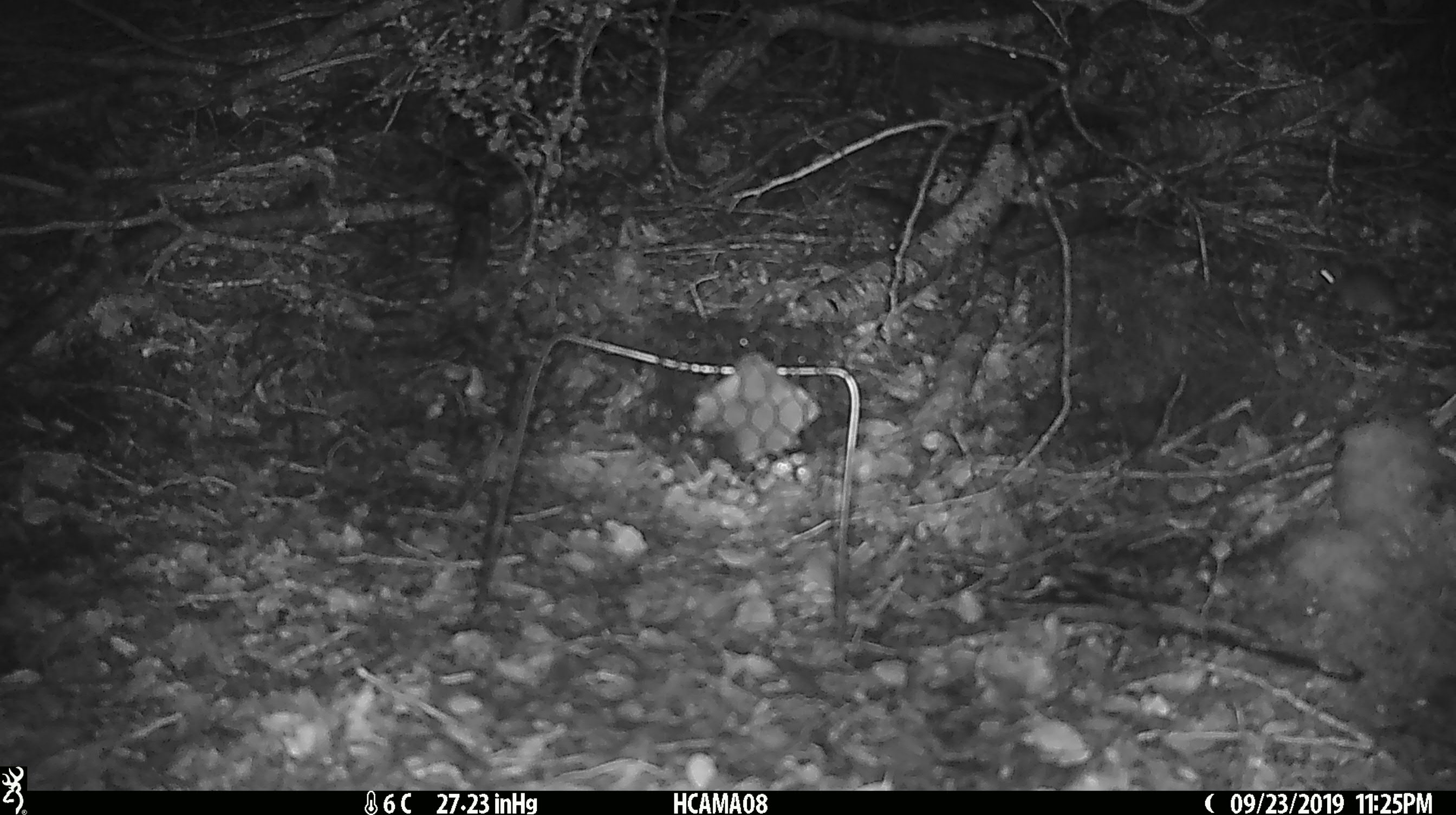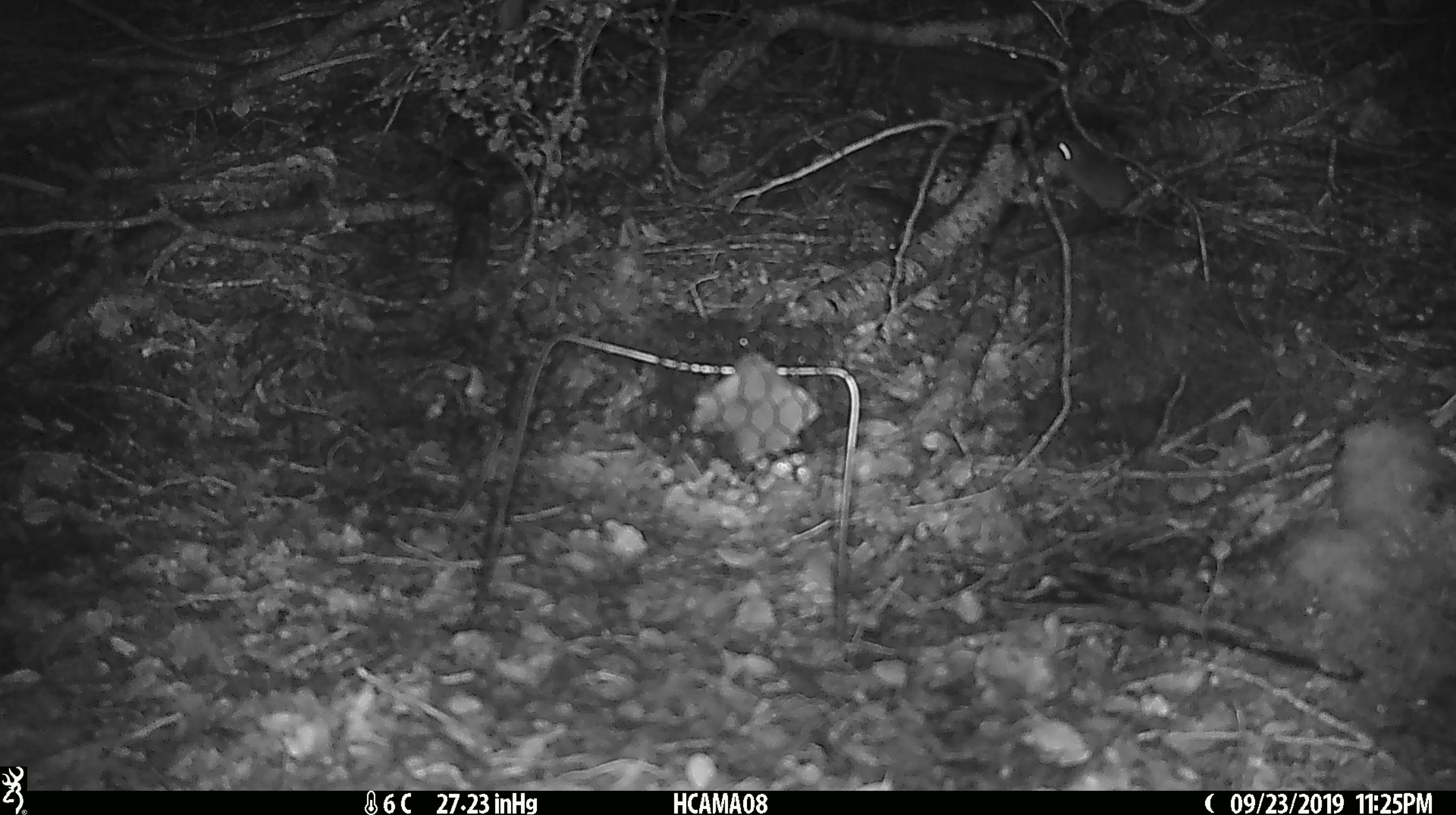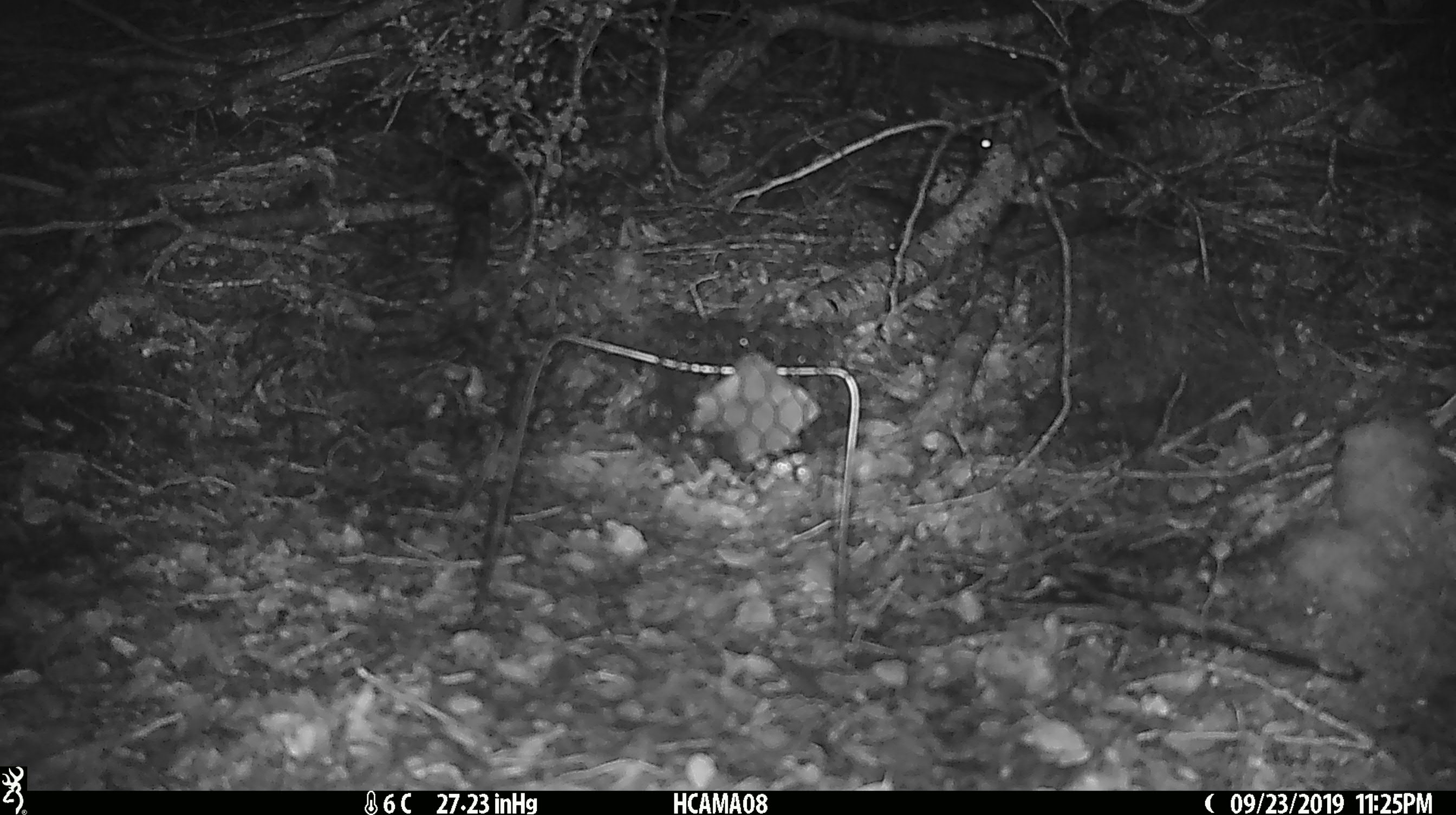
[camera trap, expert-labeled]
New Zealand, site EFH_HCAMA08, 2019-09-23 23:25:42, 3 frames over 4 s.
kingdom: Animalia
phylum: Chordata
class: Mammalia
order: Rodentia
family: Muridae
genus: Mus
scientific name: Mus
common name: mouse